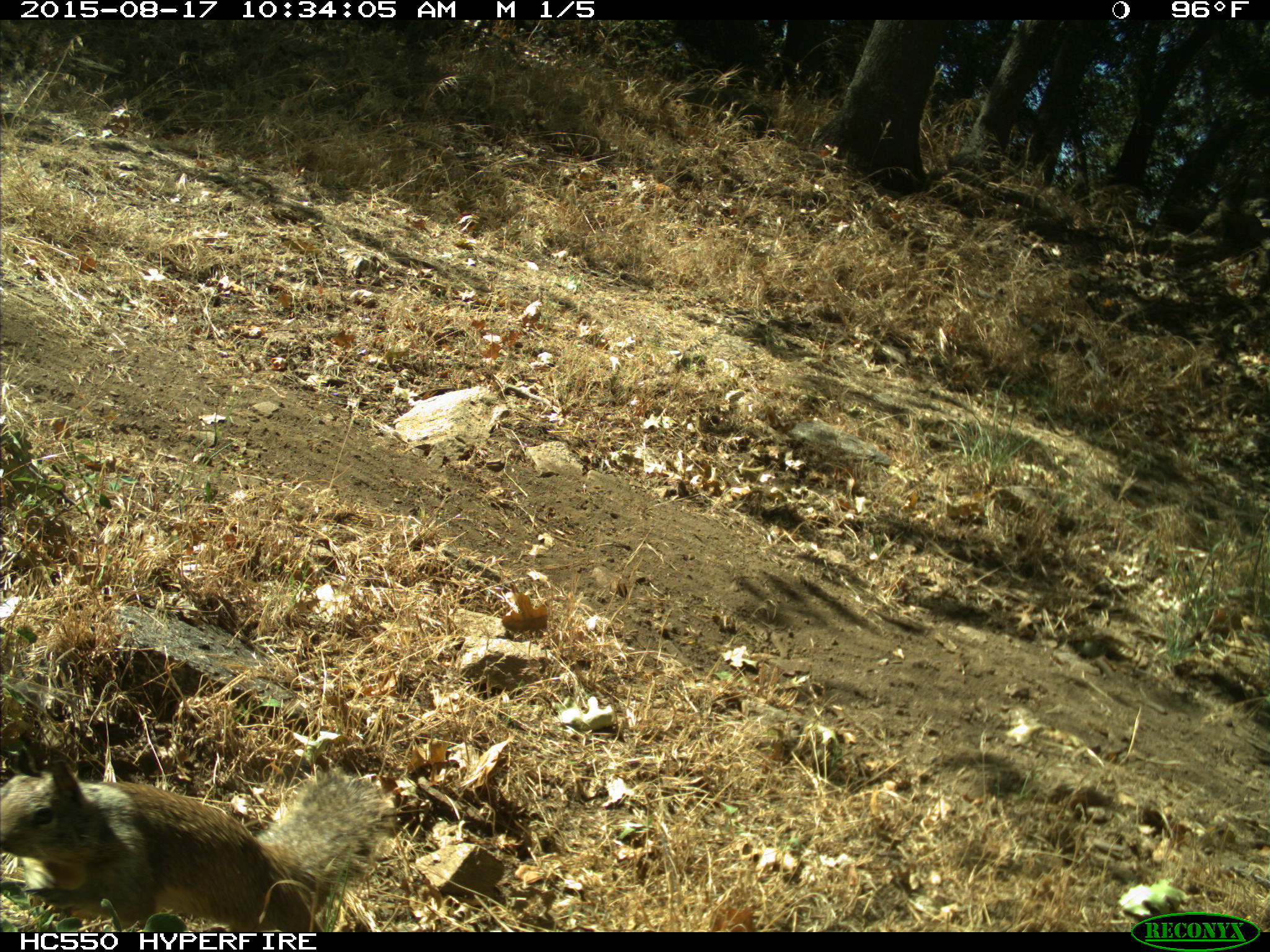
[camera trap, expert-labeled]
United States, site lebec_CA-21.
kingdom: Animalia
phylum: Chordata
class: Mammalia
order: Rodentia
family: Sciuridae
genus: Otospermophilus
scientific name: Otospermophilus beecheyi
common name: california ground squirrel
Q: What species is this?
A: Otospermophilus beecheyi (california ground squirrel).